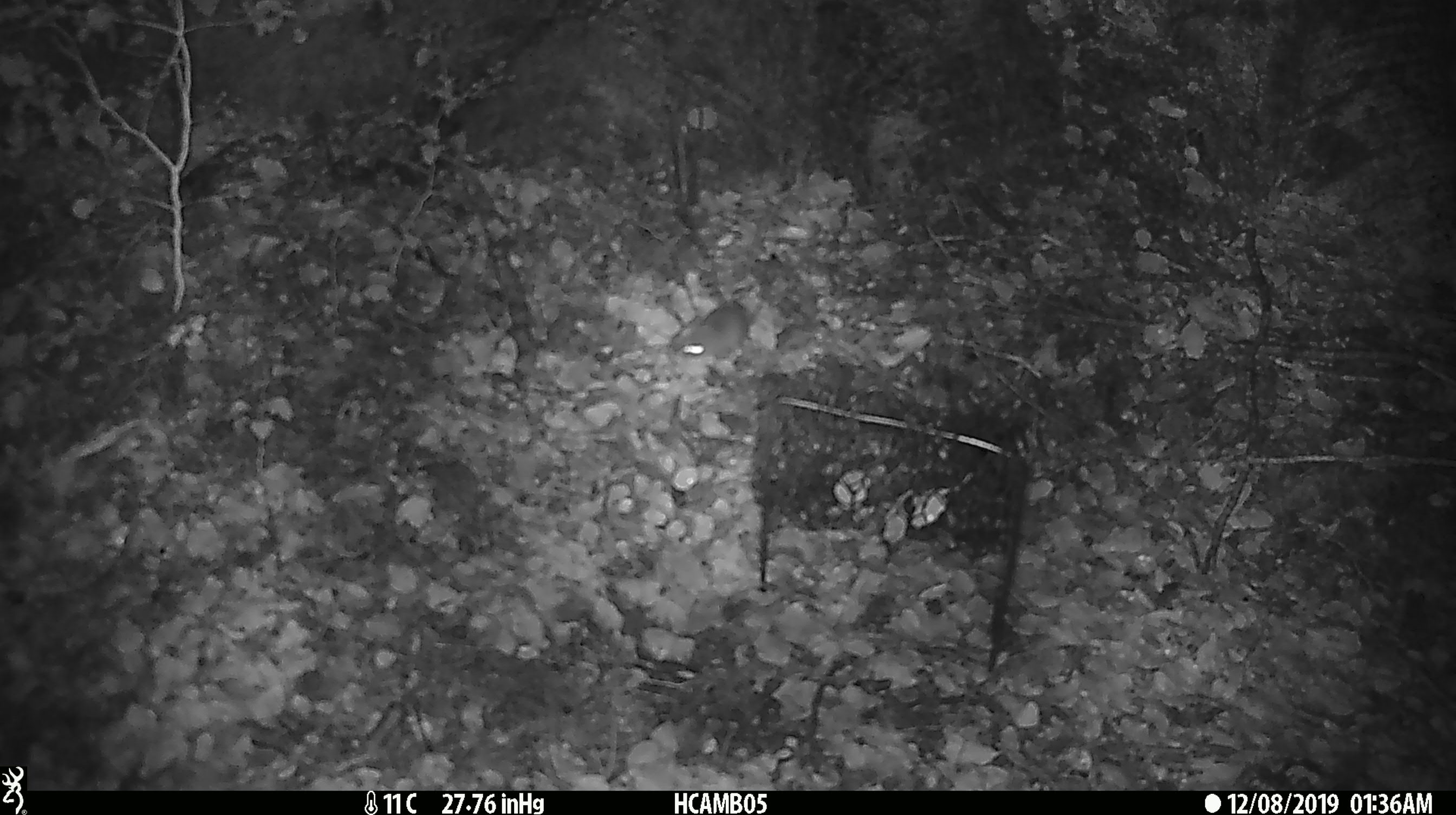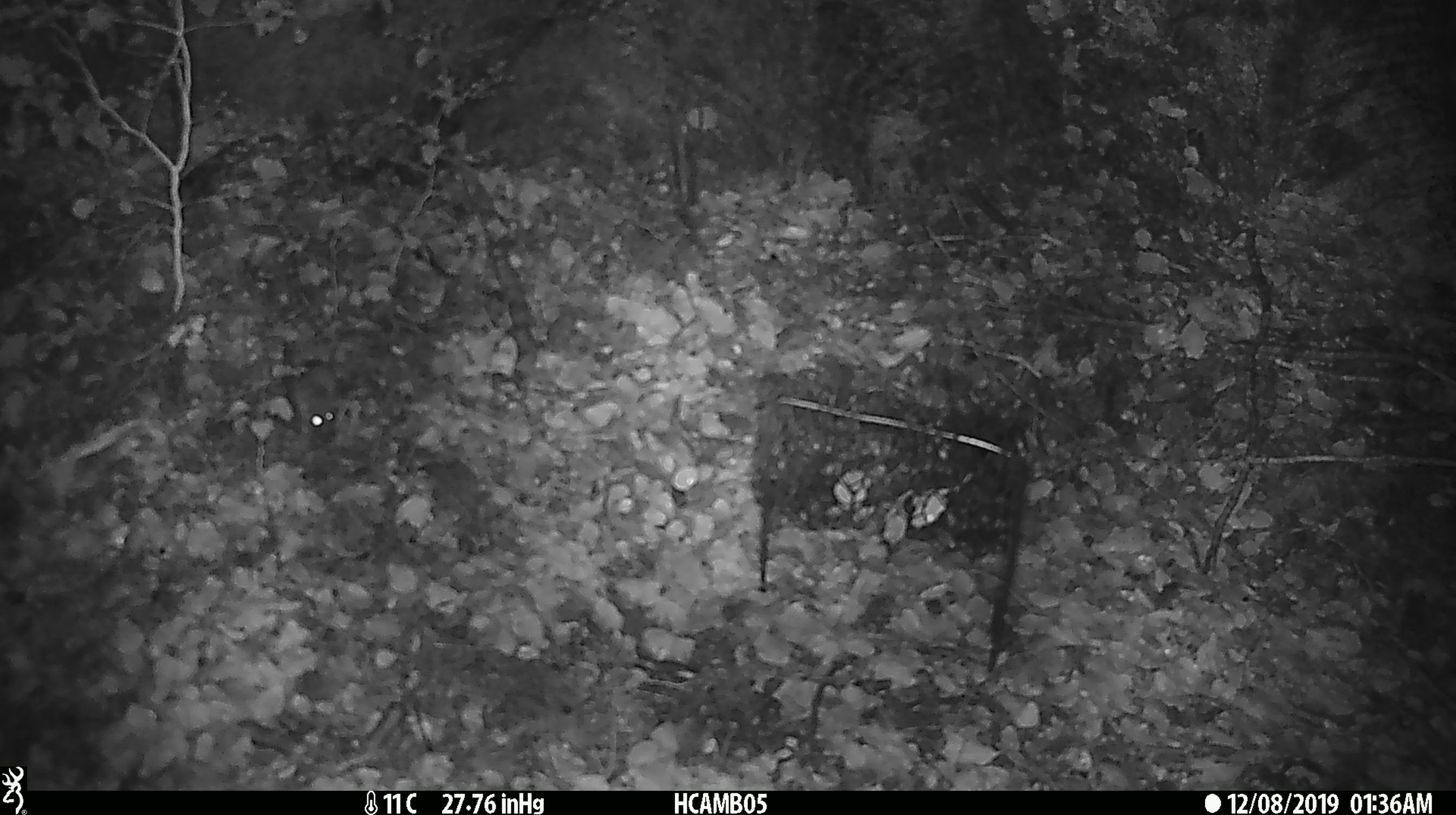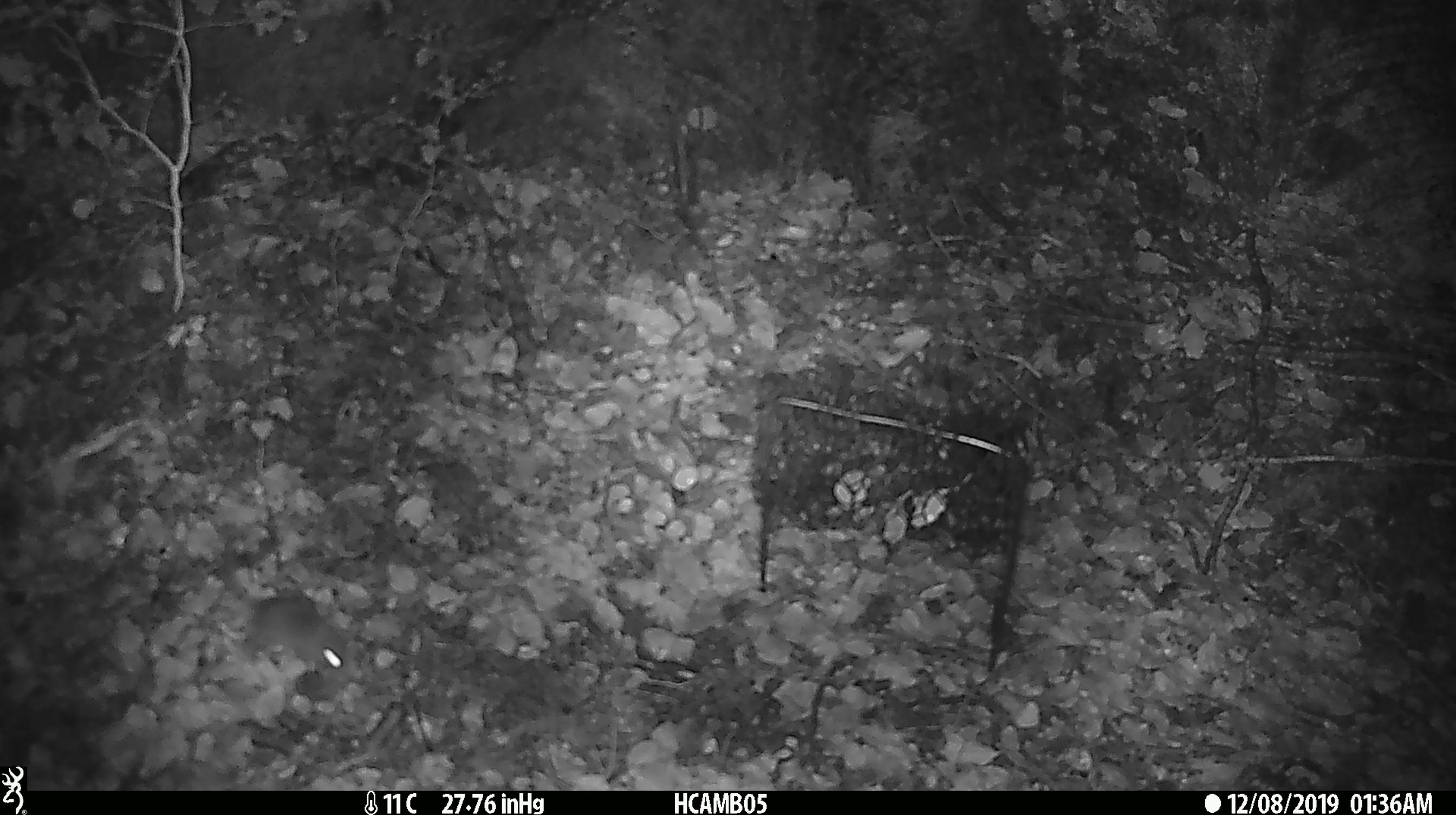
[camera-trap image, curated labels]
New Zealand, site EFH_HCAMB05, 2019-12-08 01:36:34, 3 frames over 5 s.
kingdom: Animalia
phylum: Chordata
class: Mammalia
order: Rodentia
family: Muridae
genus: Mus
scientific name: Mus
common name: mouse